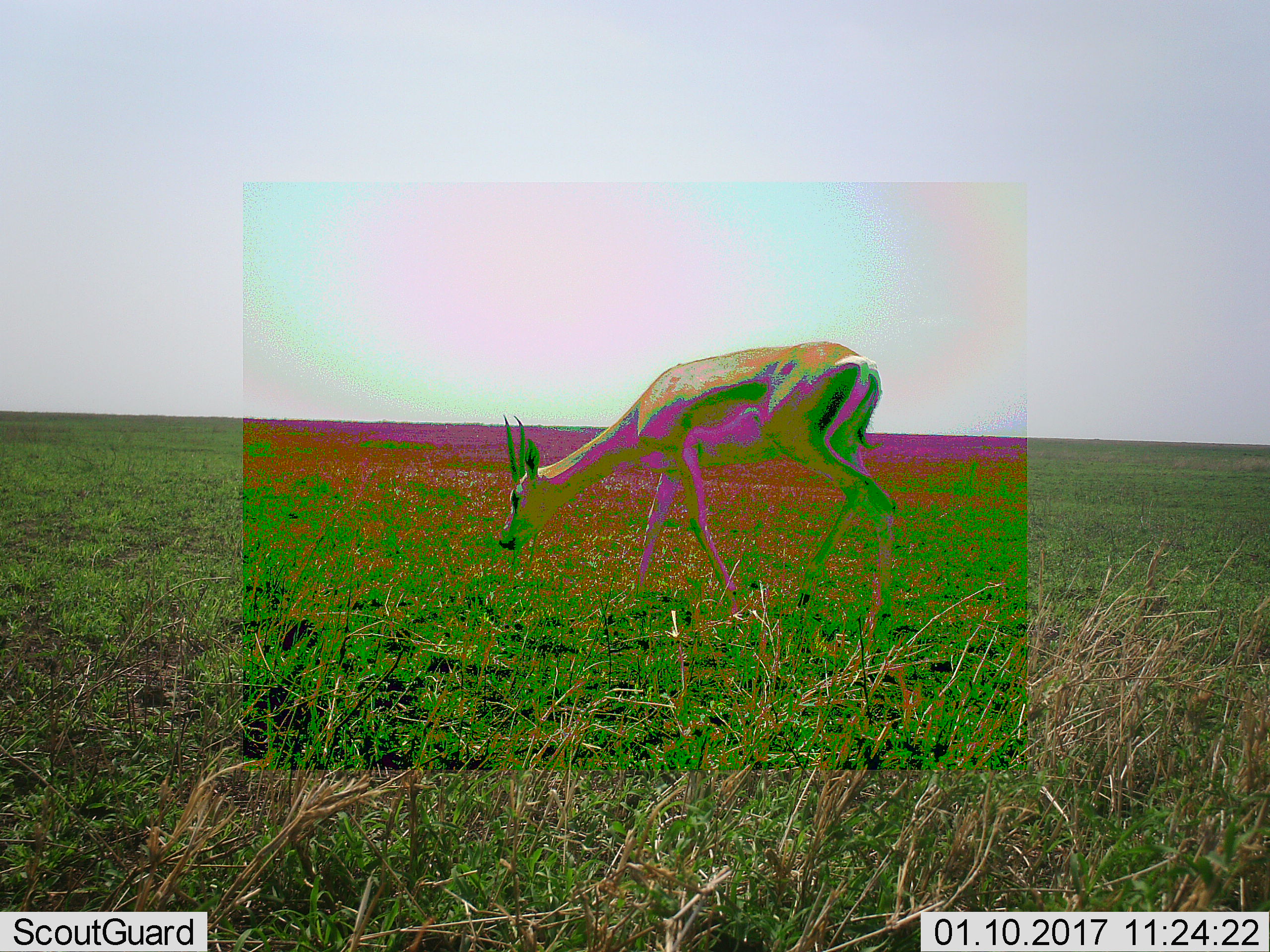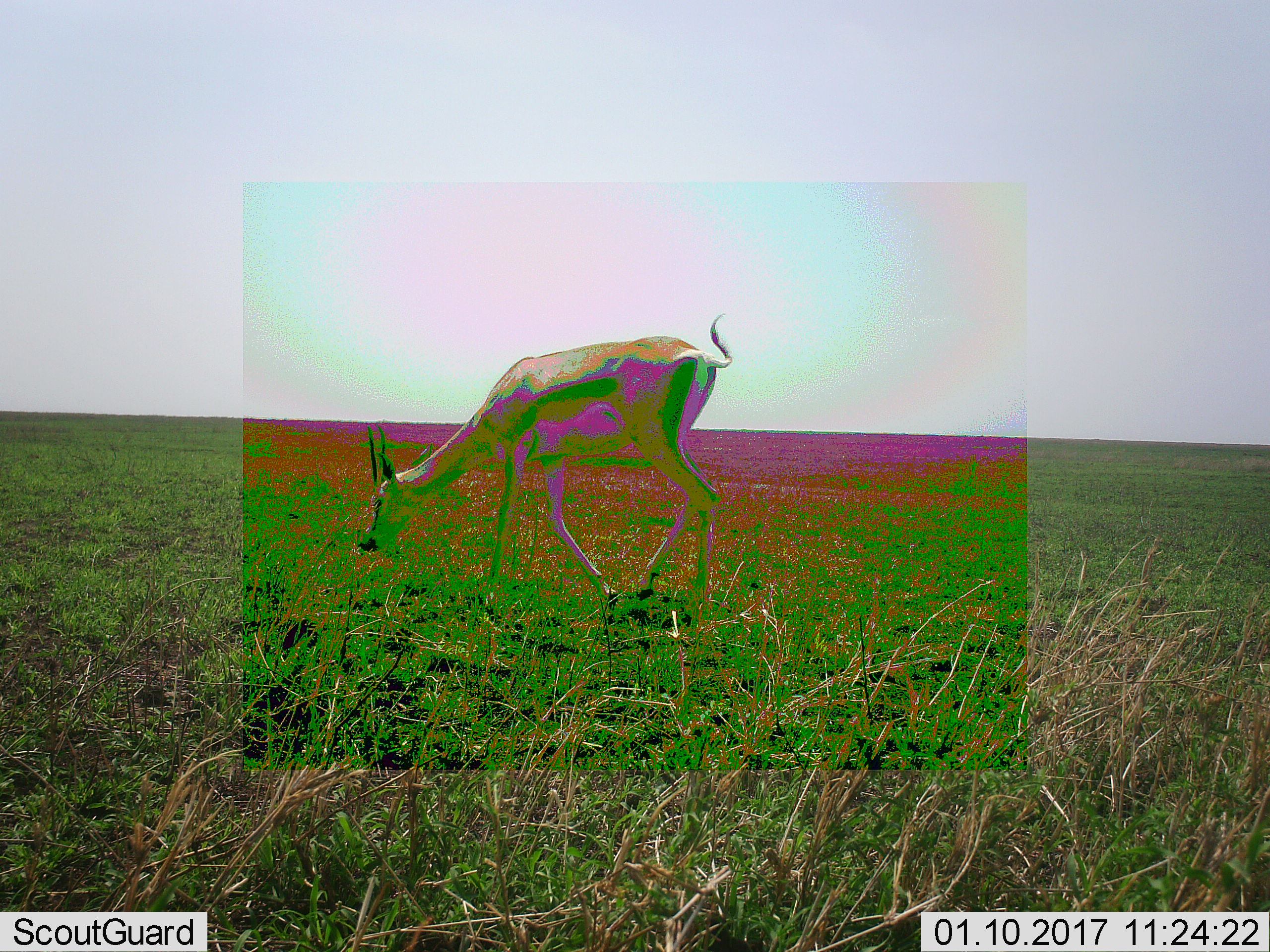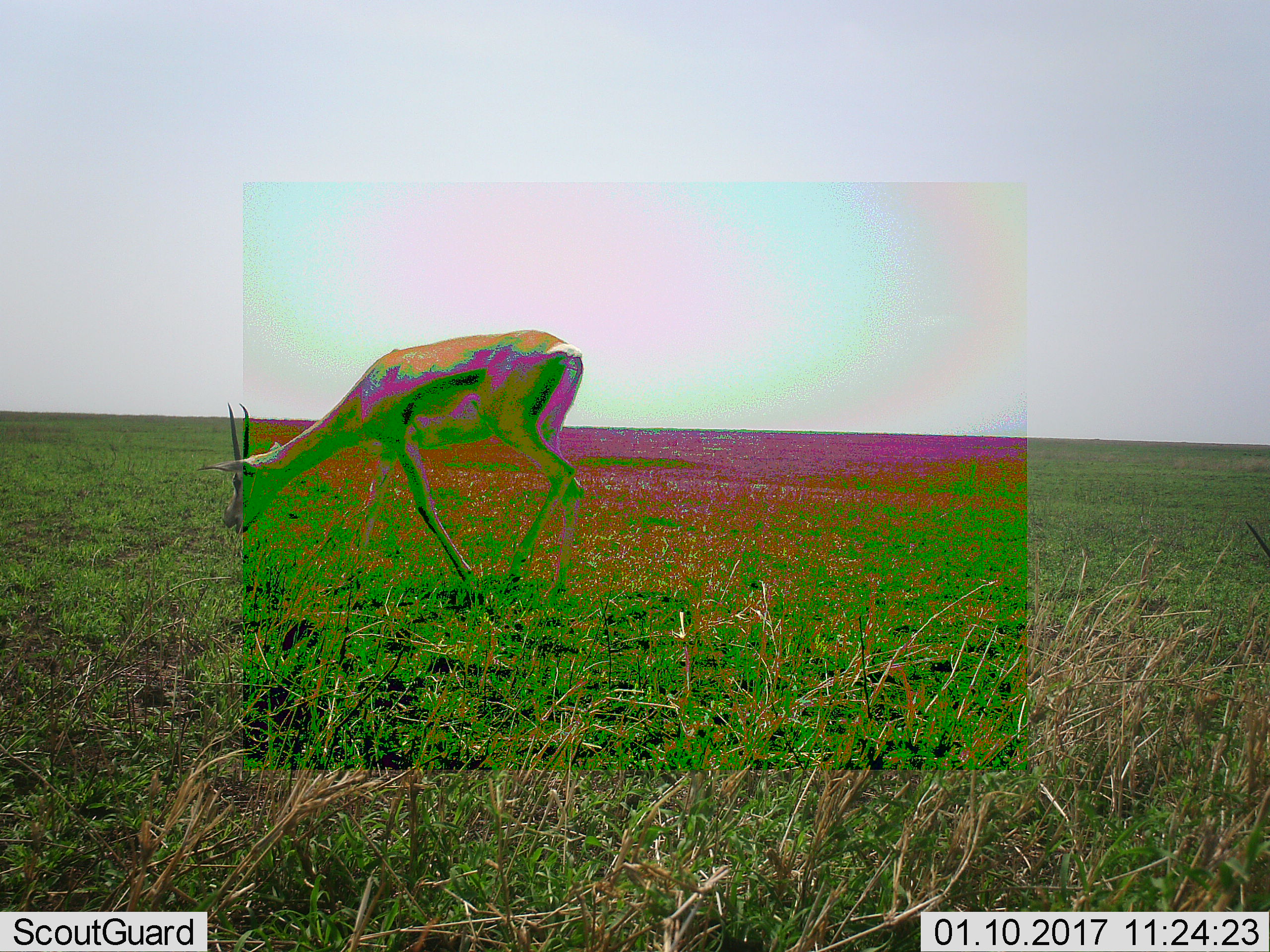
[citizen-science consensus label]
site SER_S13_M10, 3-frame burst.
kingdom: Animalia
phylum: Chordata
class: Mammalia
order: Artiodactyla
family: Bovidae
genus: Nanger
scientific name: Nanger granti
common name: grant's gazelle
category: gazellegrants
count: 1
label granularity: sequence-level